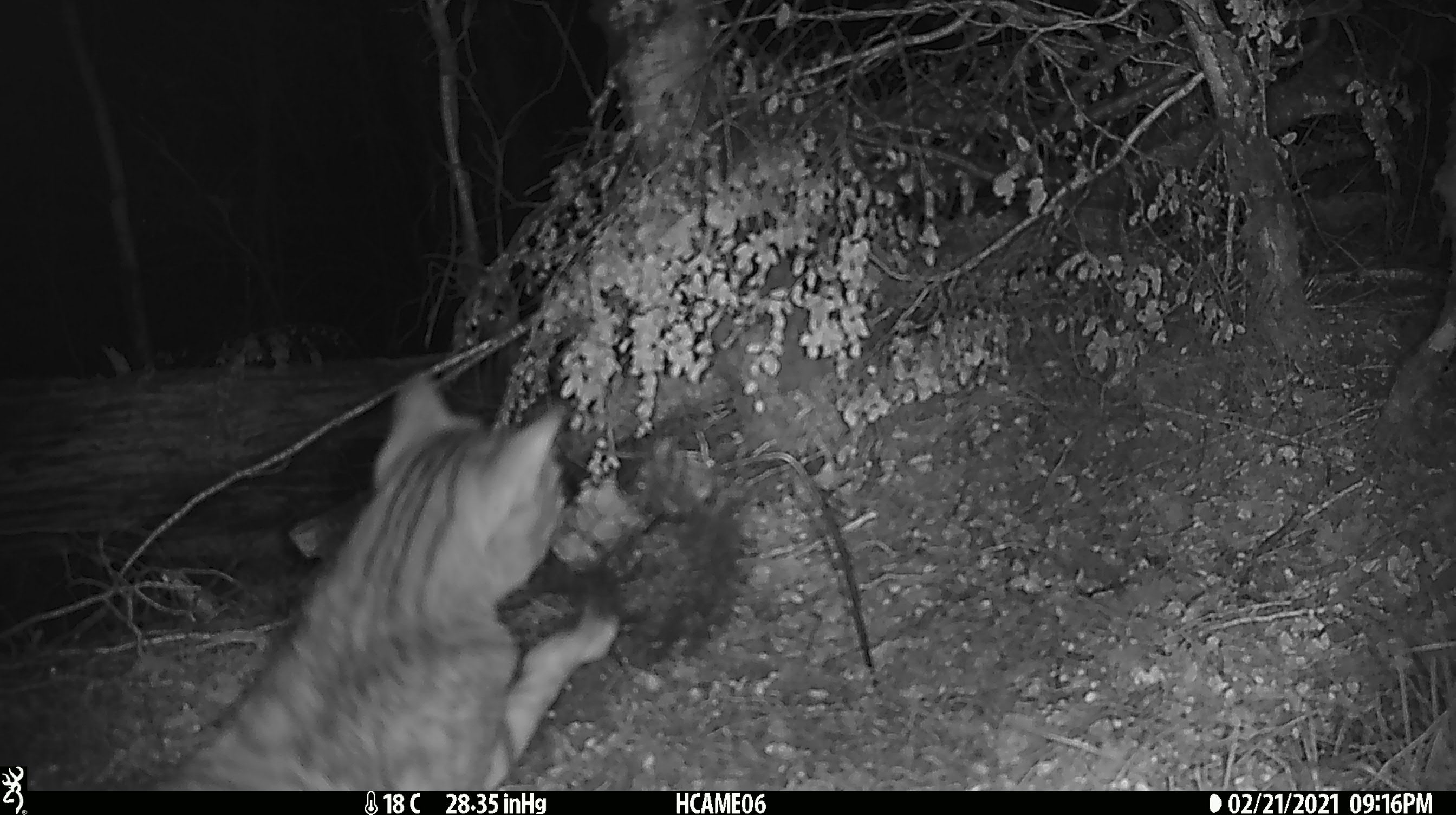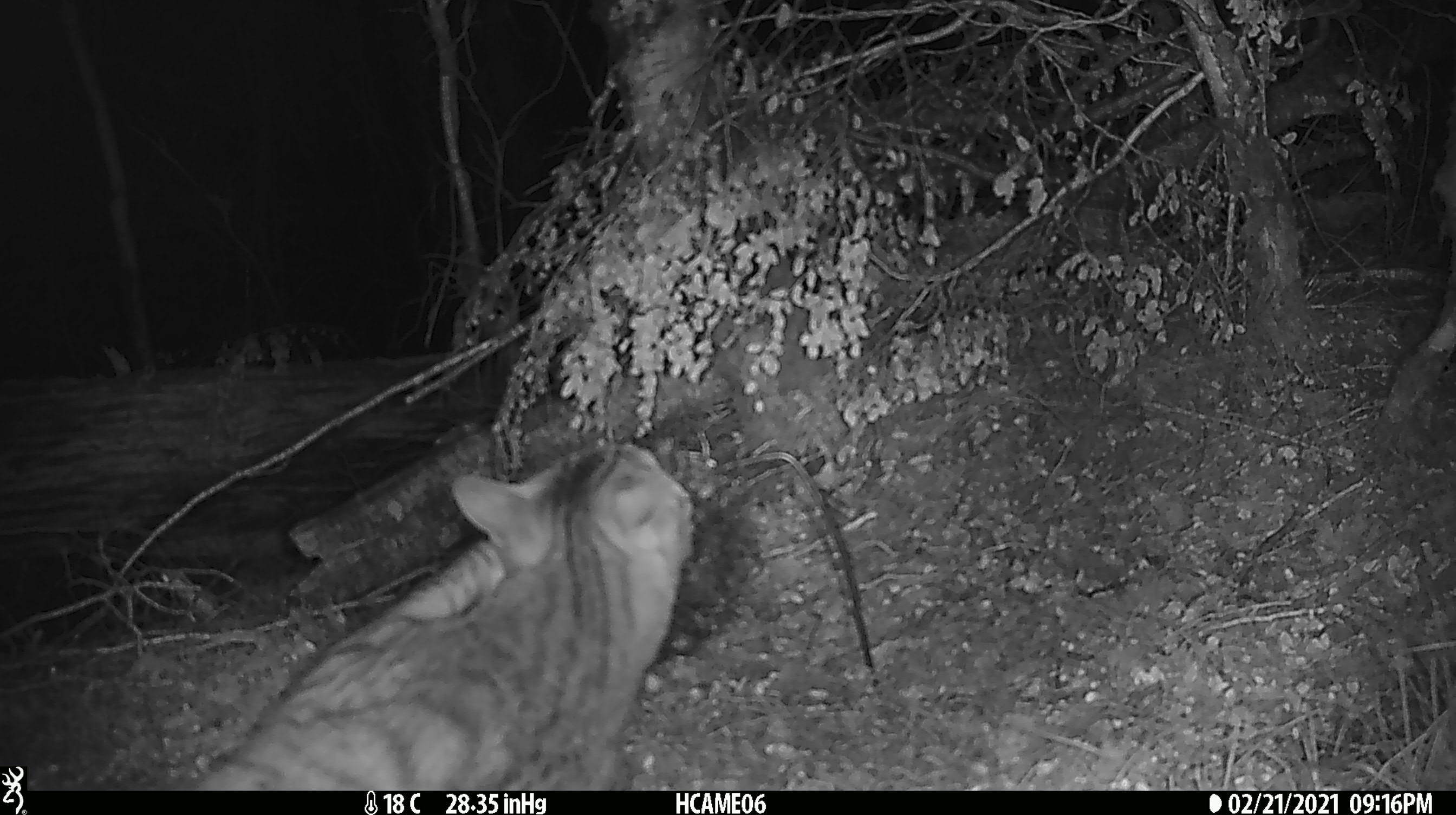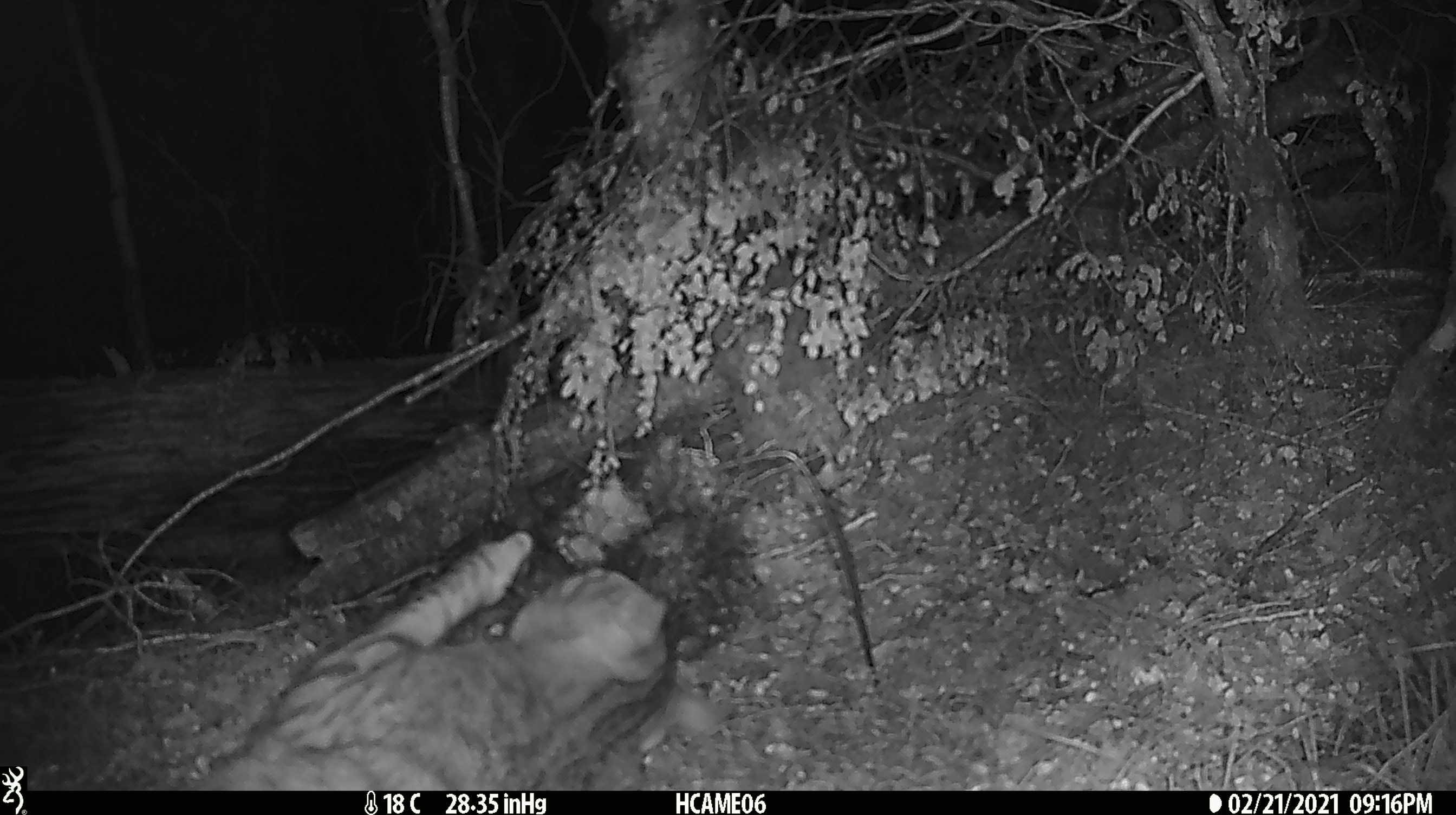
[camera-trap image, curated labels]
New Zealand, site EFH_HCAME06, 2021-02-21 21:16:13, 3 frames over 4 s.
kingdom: Animalia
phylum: Chordata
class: Mammalia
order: Carnivora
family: Felidae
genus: Felis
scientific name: Felis catus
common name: domestic cat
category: cat